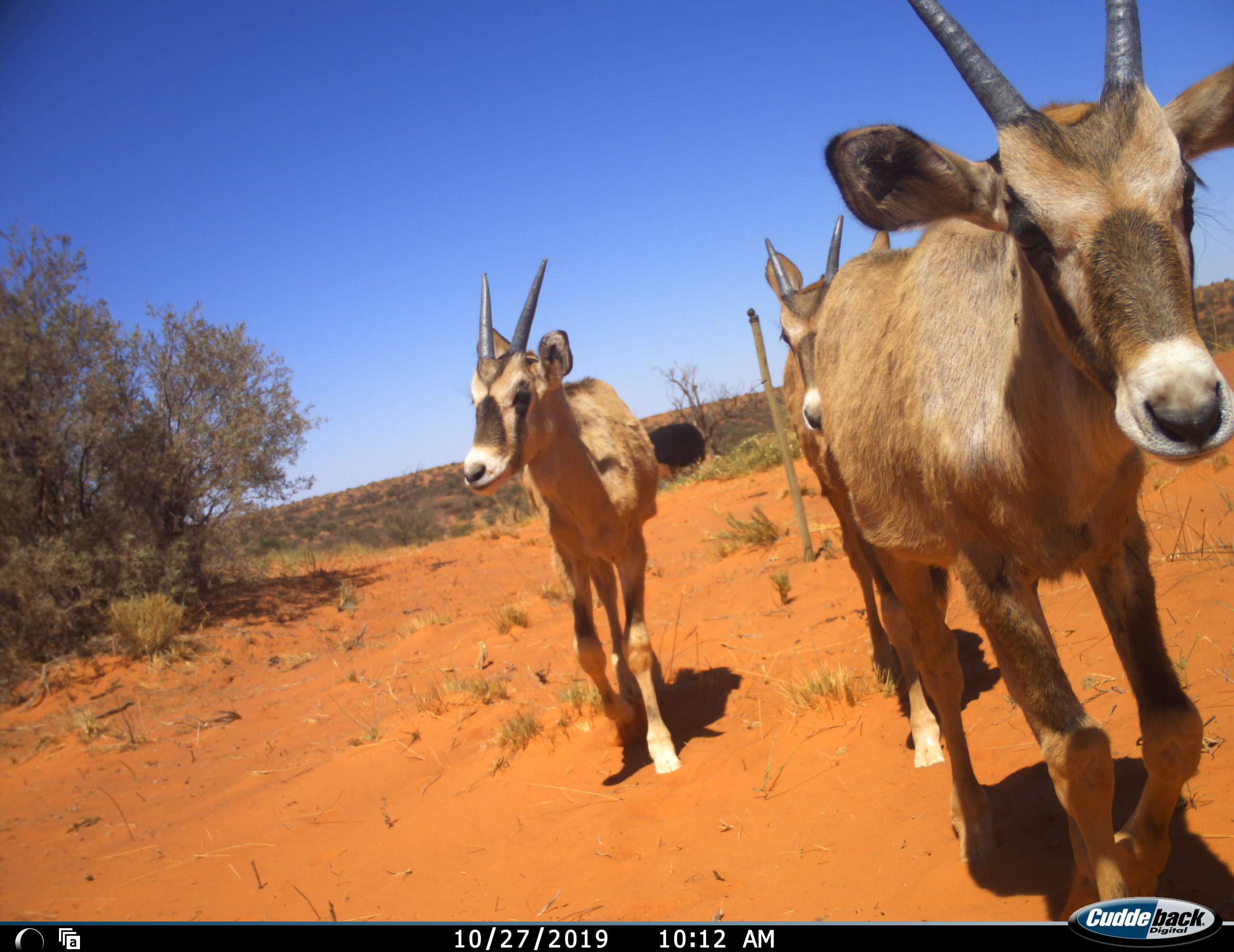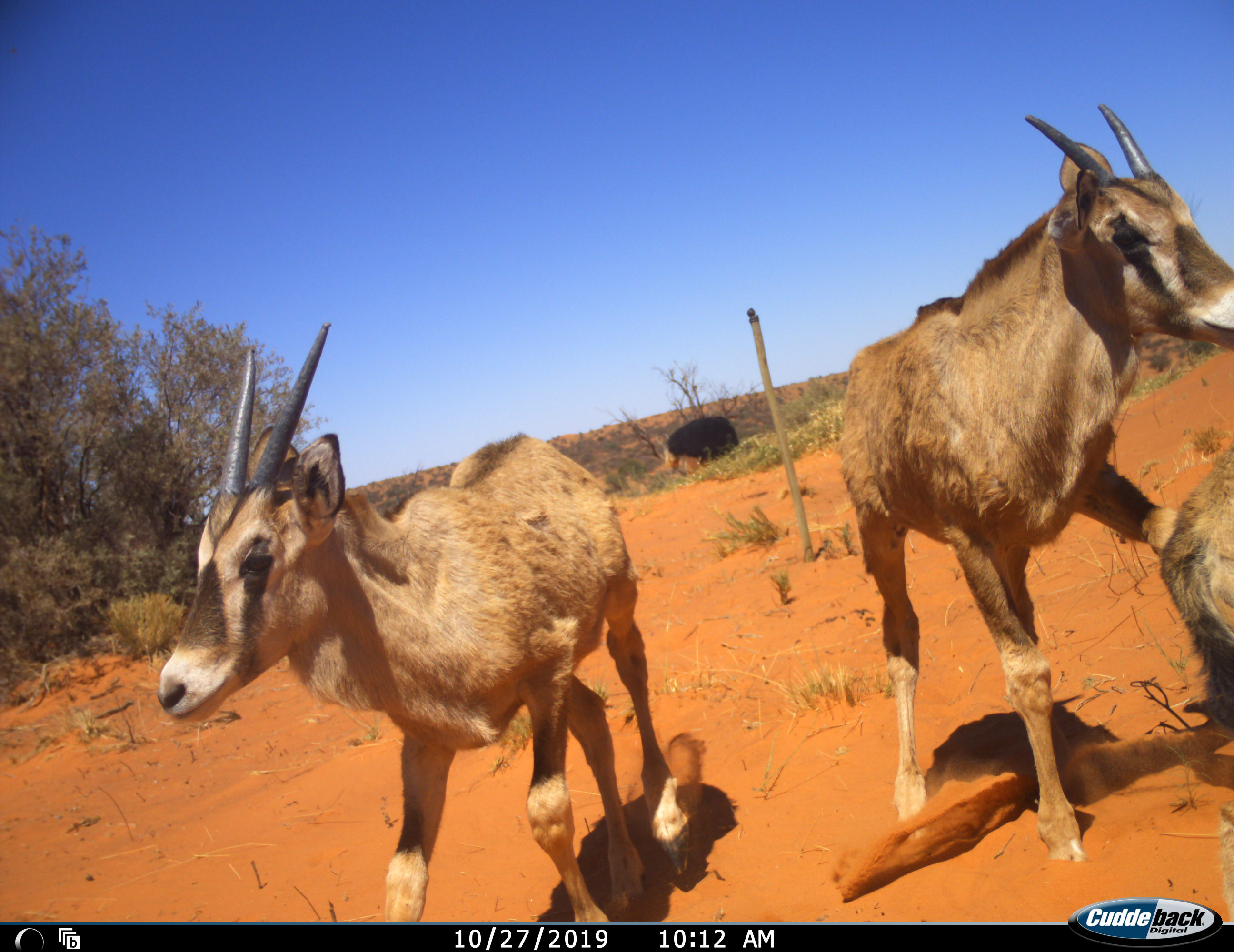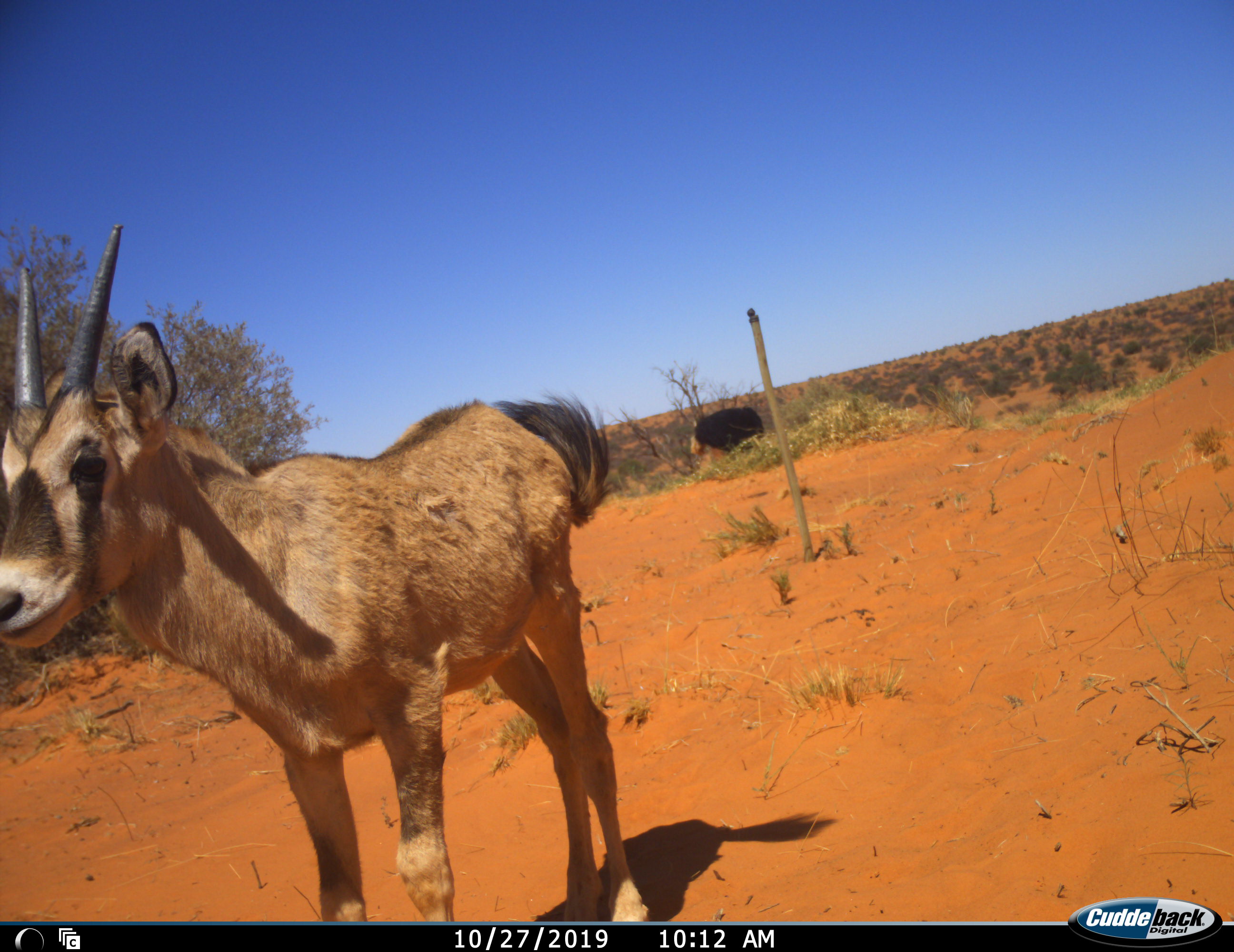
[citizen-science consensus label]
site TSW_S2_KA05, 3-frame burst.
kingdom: Animalia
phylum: Chordata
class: Mammalia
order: Artiodactyla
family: Bovidae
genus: Oryx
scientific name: Oryx gazella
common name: gemsbok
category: oryx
Oryx (gemsbok) (Oryx gazella), count 3. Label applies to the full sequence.